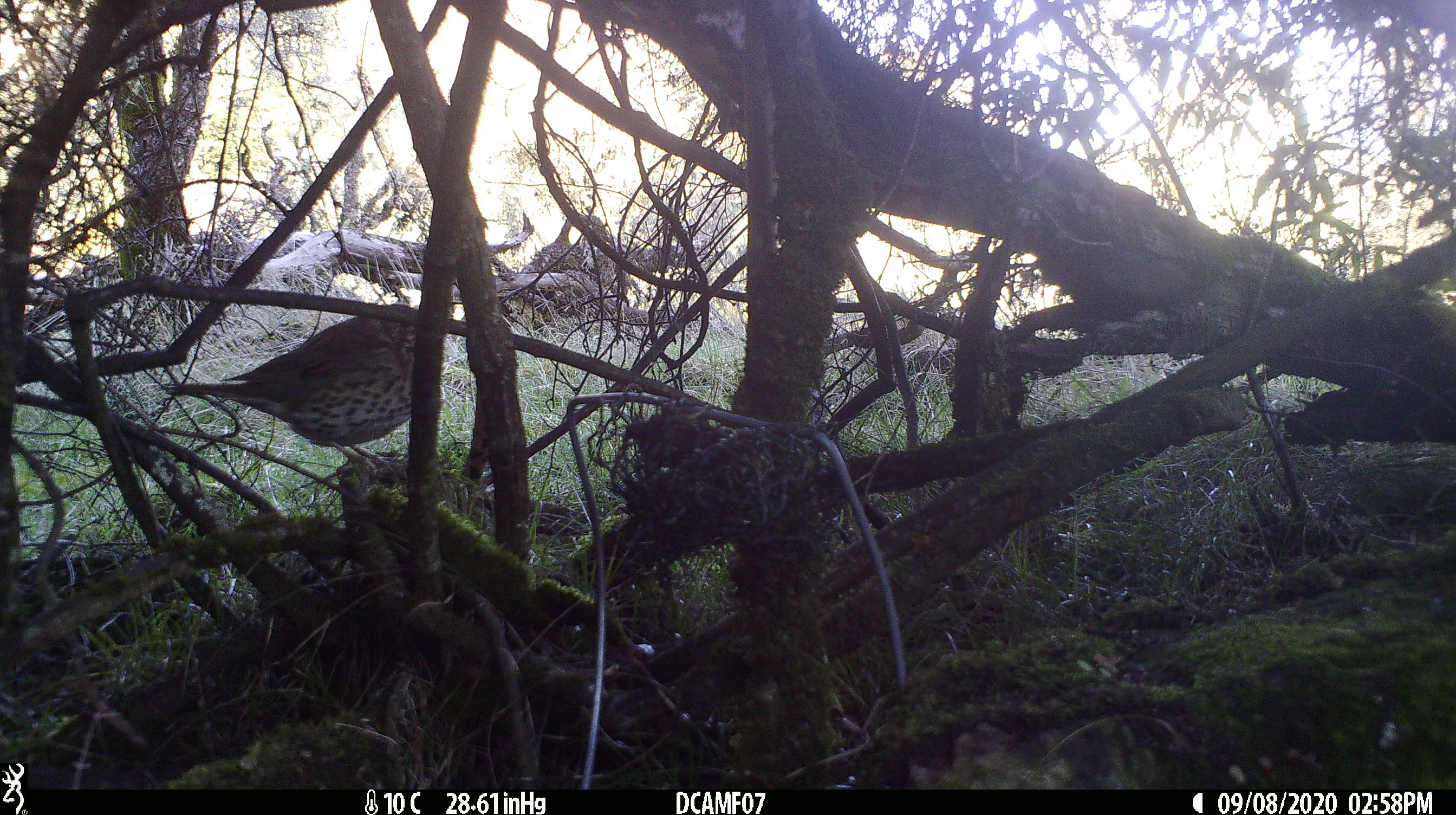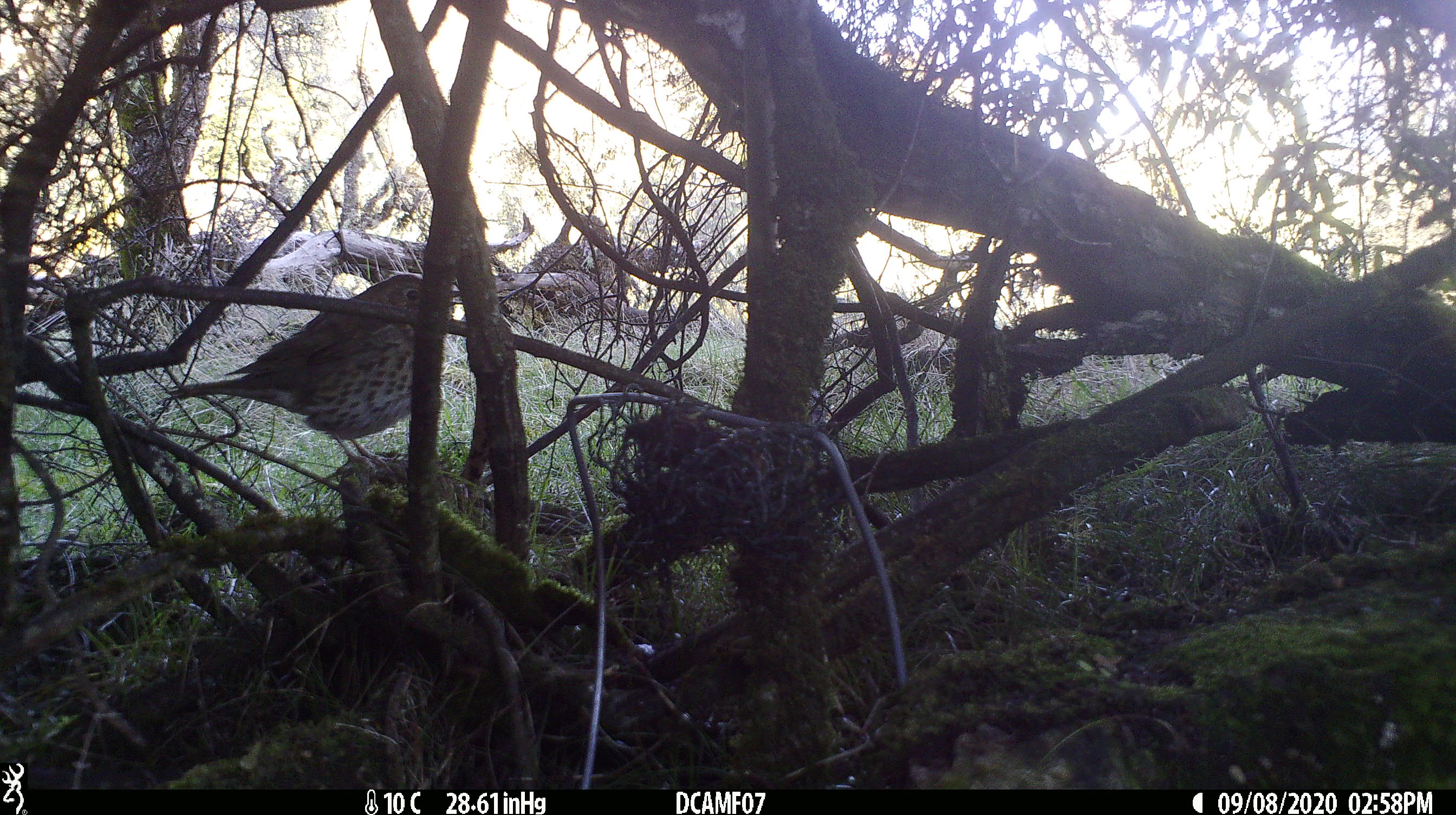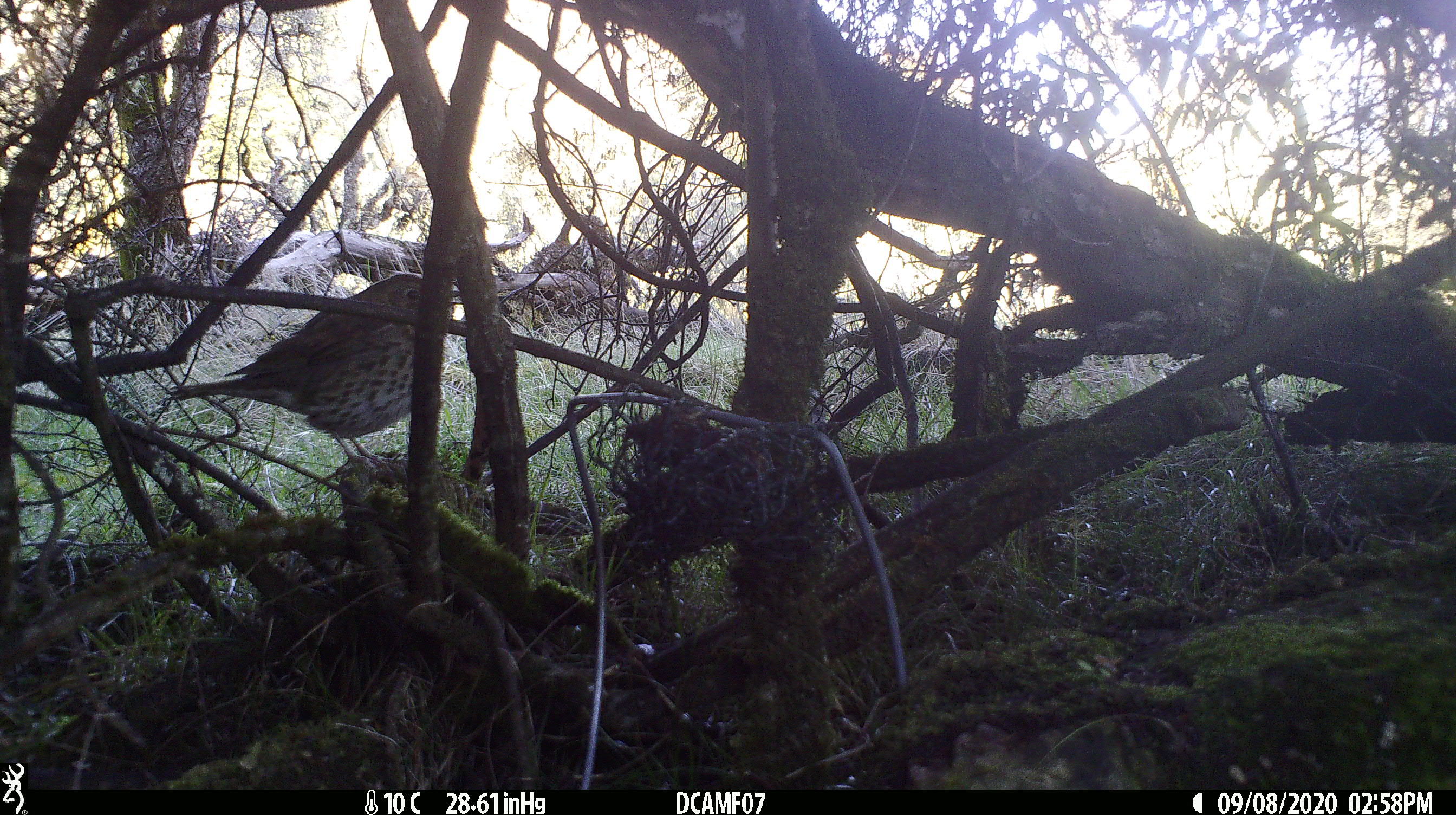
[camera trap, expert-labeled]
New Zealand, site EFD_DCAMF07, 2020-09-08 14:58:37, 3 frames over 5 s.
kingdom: Animalia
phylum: Chordata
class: Aves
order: Passeriformes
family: Turdidae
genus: Turdus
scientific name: Turdus philomelos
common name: song thrush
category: thrush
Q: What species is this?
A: Thrush (song thrush) (Turdus philomelos).